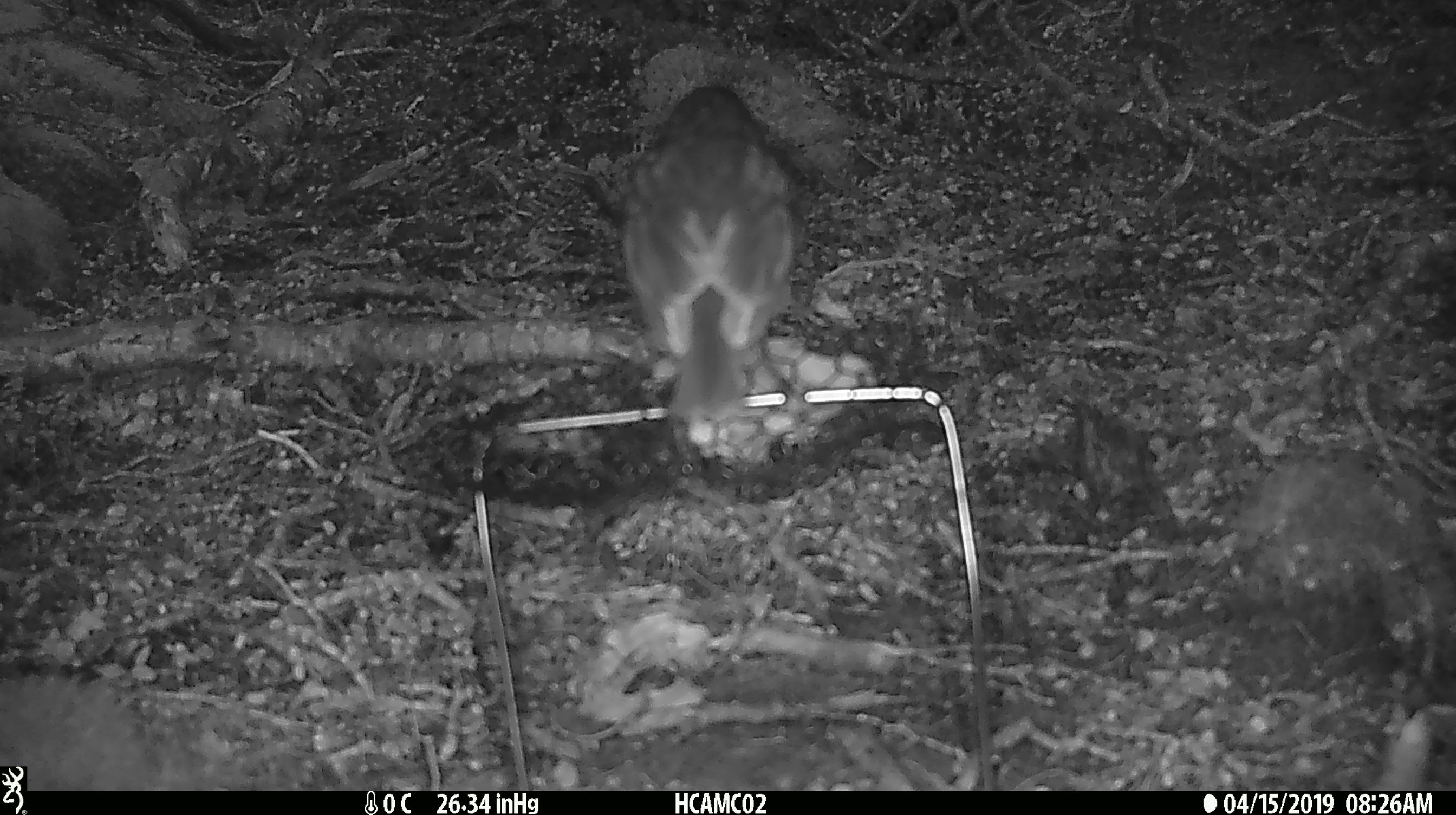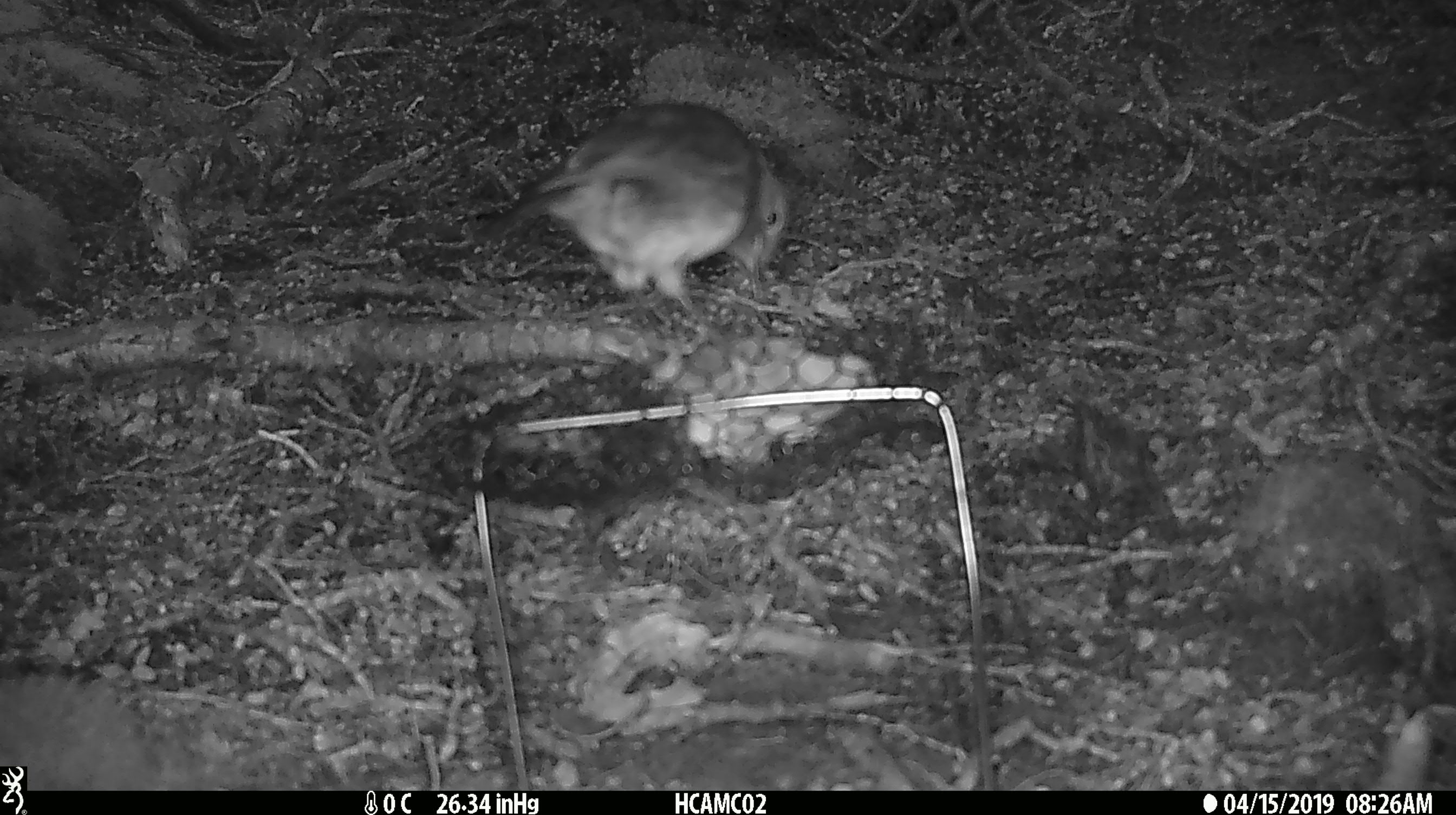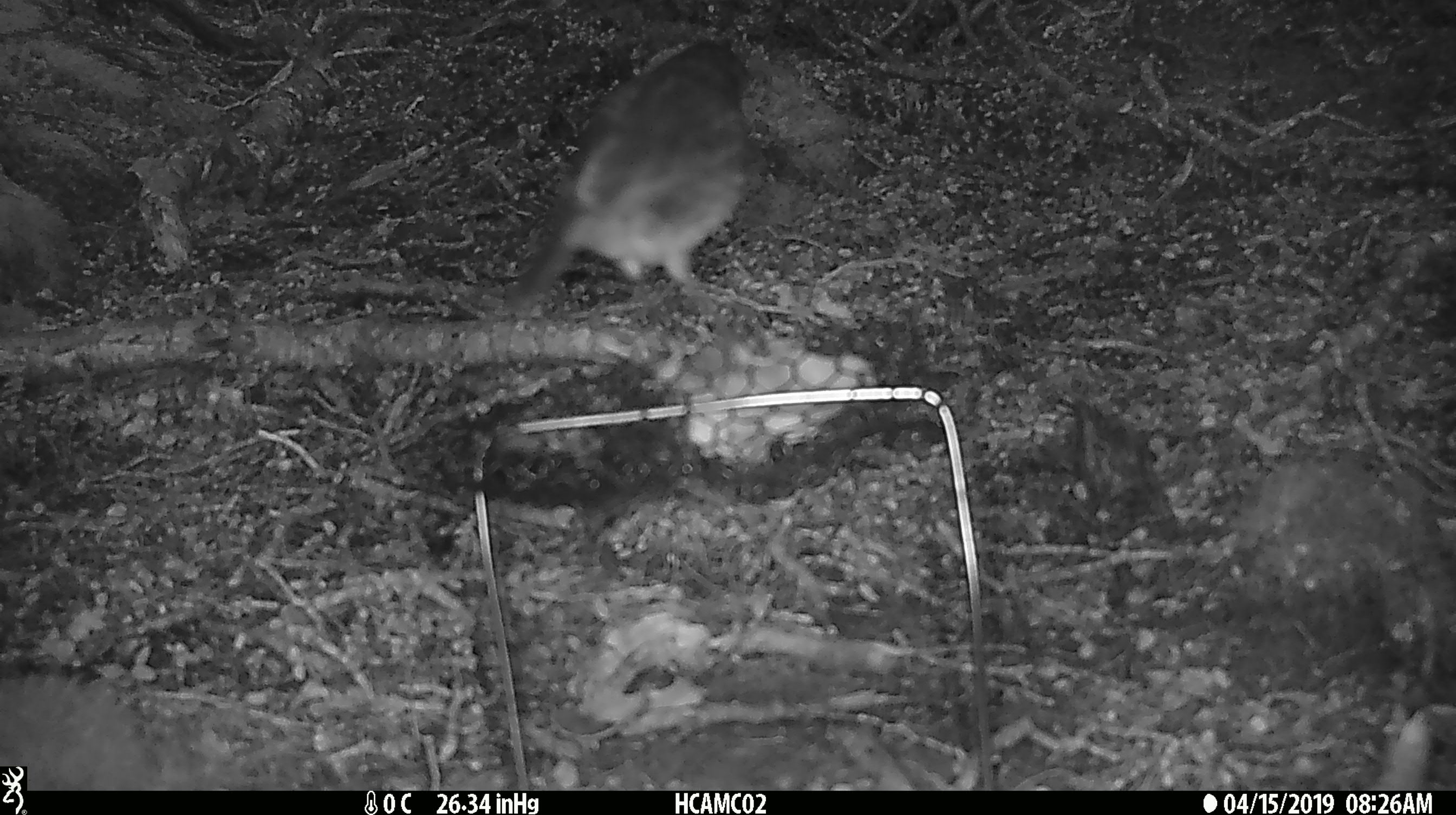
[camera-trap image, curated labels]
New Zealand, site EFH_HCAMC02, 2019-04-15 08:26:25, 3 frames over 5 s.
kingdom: Animalia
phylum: Chordata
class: Aves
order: Passeriformes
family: Petroicidae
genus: Petroica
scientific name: Petroica australis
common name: new zealand robin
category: robin